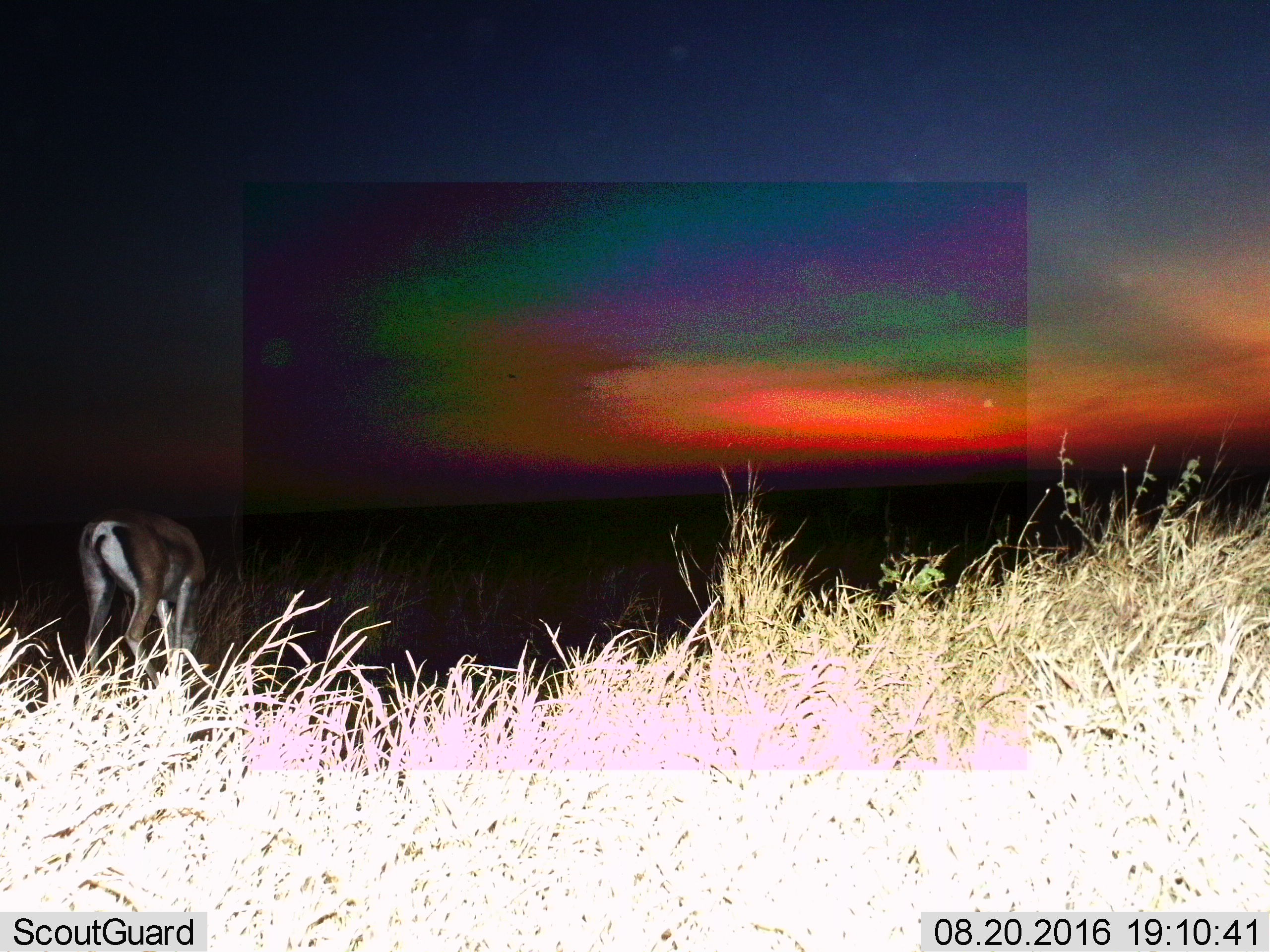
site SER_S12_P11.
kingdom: Animalia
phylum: Chordata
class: Mammalia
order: Artiodactyla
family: Bovidae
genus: Eudorcas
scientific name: Eudorcas thomsonii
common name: thomson's gazelle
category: gazellethomsons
Gazellethomsons (thomson's gazelle) (Eudorcas thomsonii), count 1. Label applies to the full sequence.